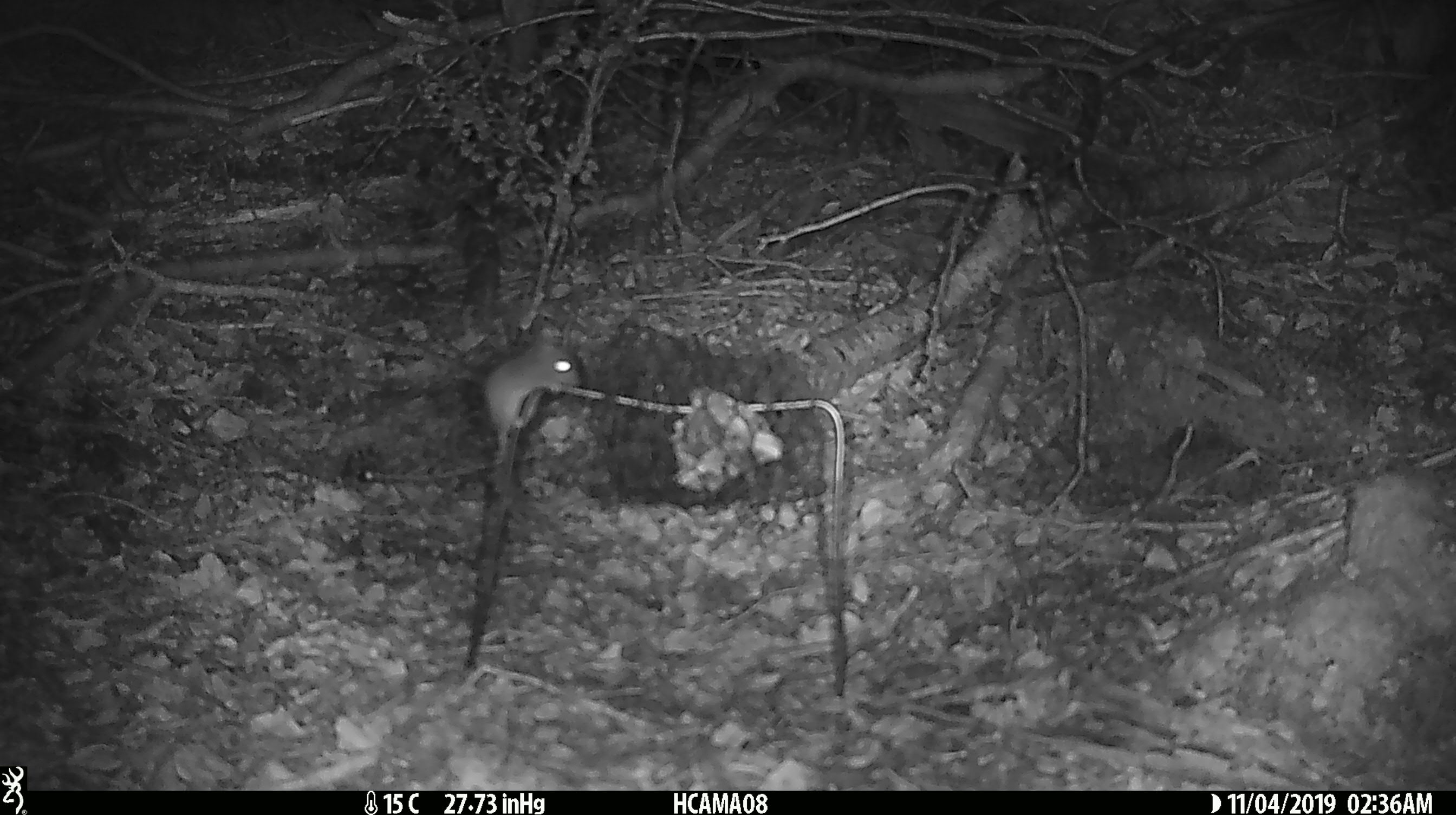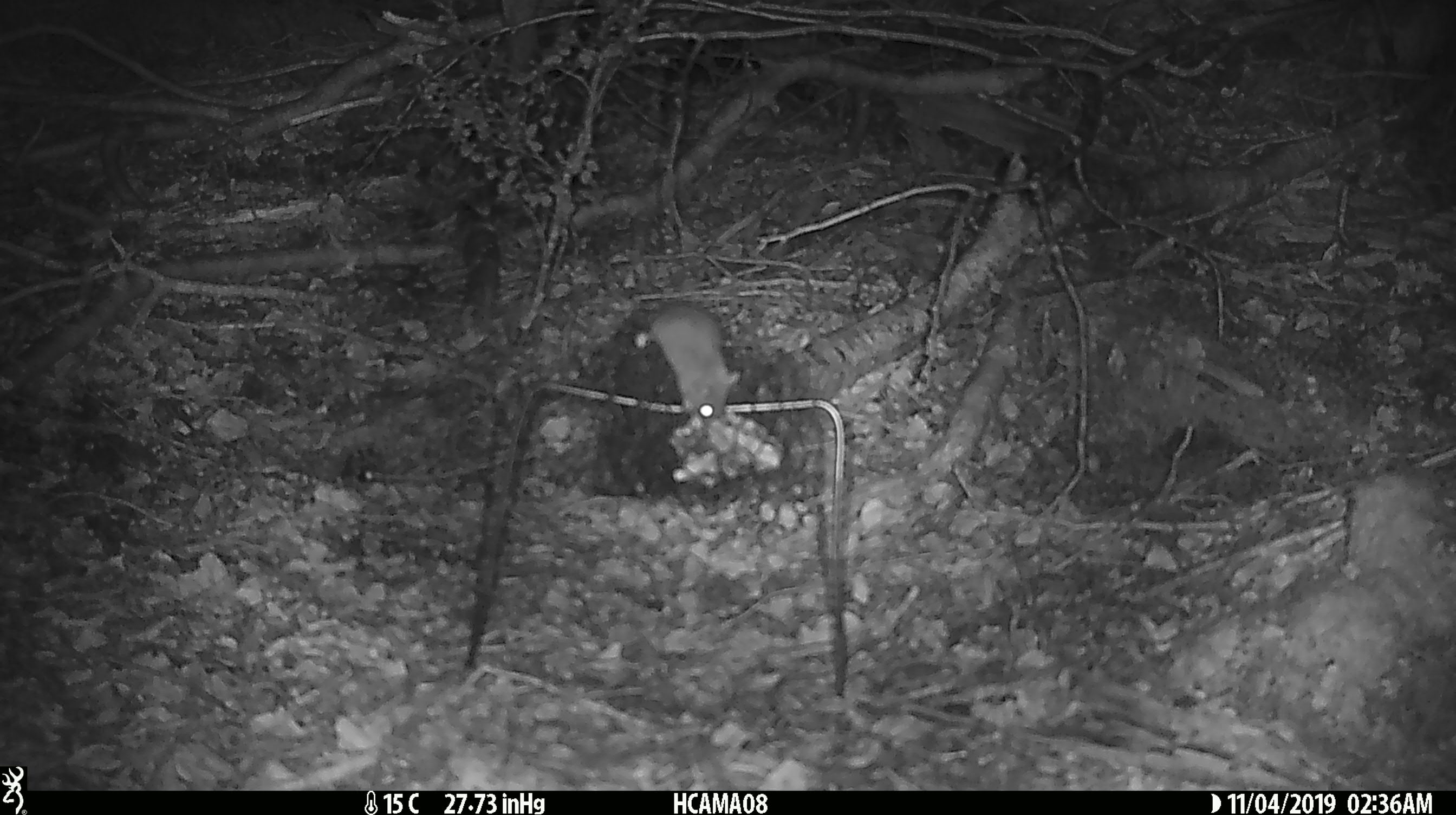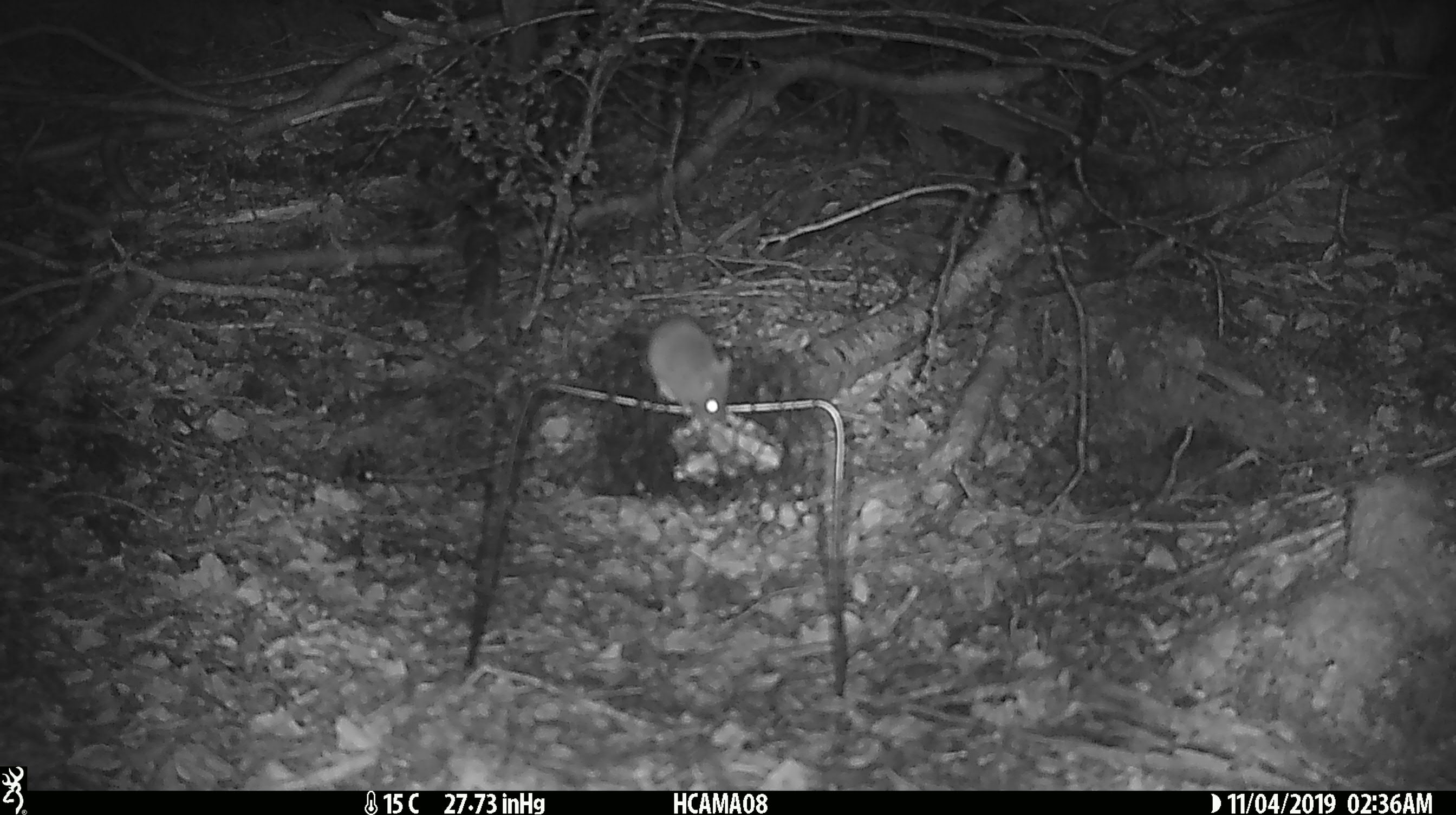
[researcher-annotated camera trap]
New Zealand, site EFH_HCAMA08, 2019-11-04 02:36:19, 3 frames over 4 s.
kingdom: Animalia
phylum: Chordata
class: Mammalia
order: Rodentia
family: Muridae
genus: Mus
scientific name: Mus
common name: mouse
Mouse (Mus).